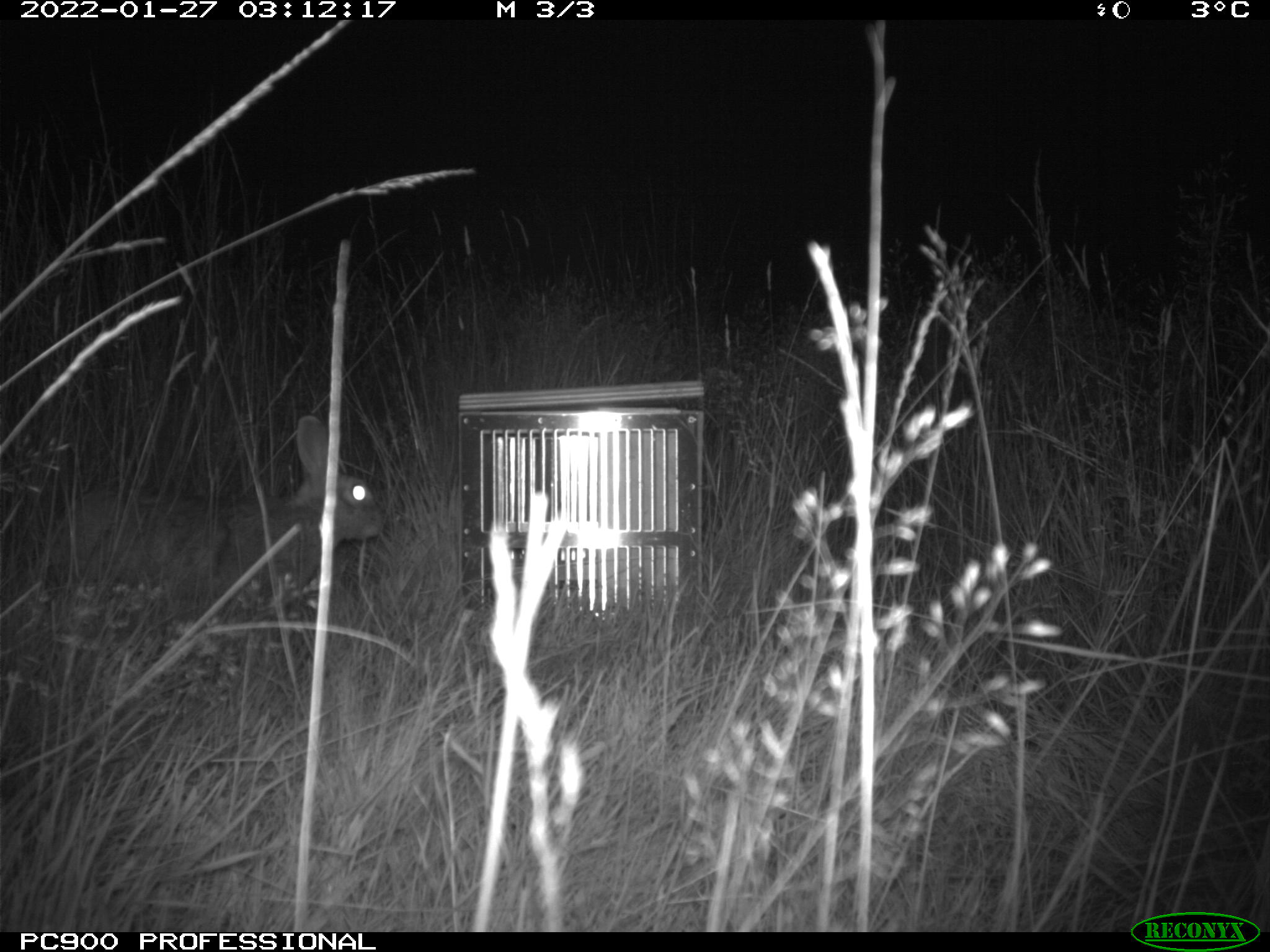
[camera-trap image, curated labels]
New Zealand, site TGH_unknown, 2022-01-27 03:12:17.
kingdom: Animalia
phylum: Chordata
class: Mammalia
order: Lagomorpha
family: Leporidae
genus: Oryctolagus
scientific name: Oryctolagus cuniculus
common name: european rabbit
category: rabbit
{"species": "rabbit (european rabbit) (Oryctolagus cuniculus)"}